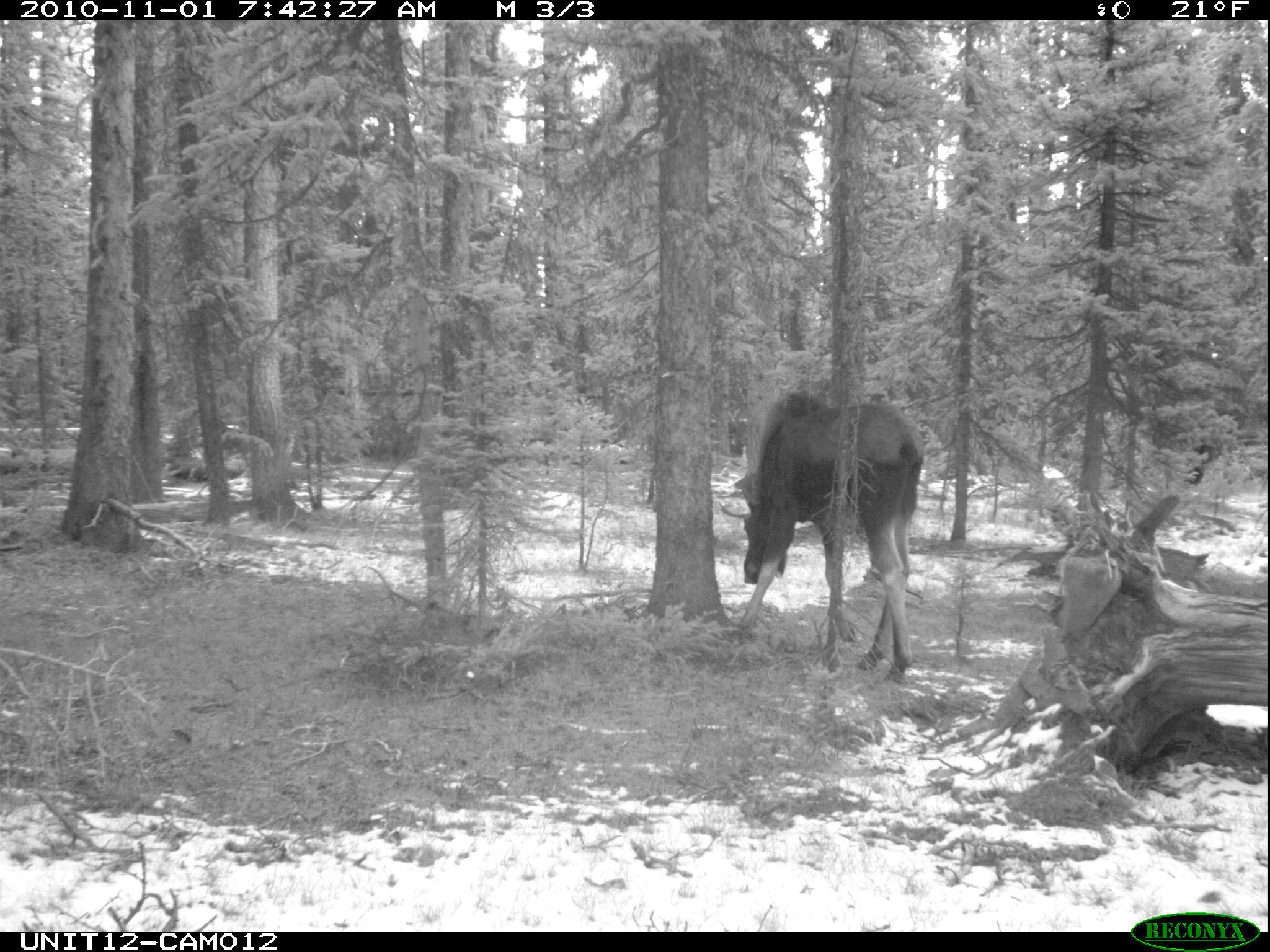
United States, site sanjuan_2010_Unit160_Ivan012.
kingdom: Animalia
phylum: Chordata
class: Mammalia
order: Artiodactyla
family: Cervidae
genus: Alces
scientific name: Alces alces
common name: moose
Alces alces (moose).